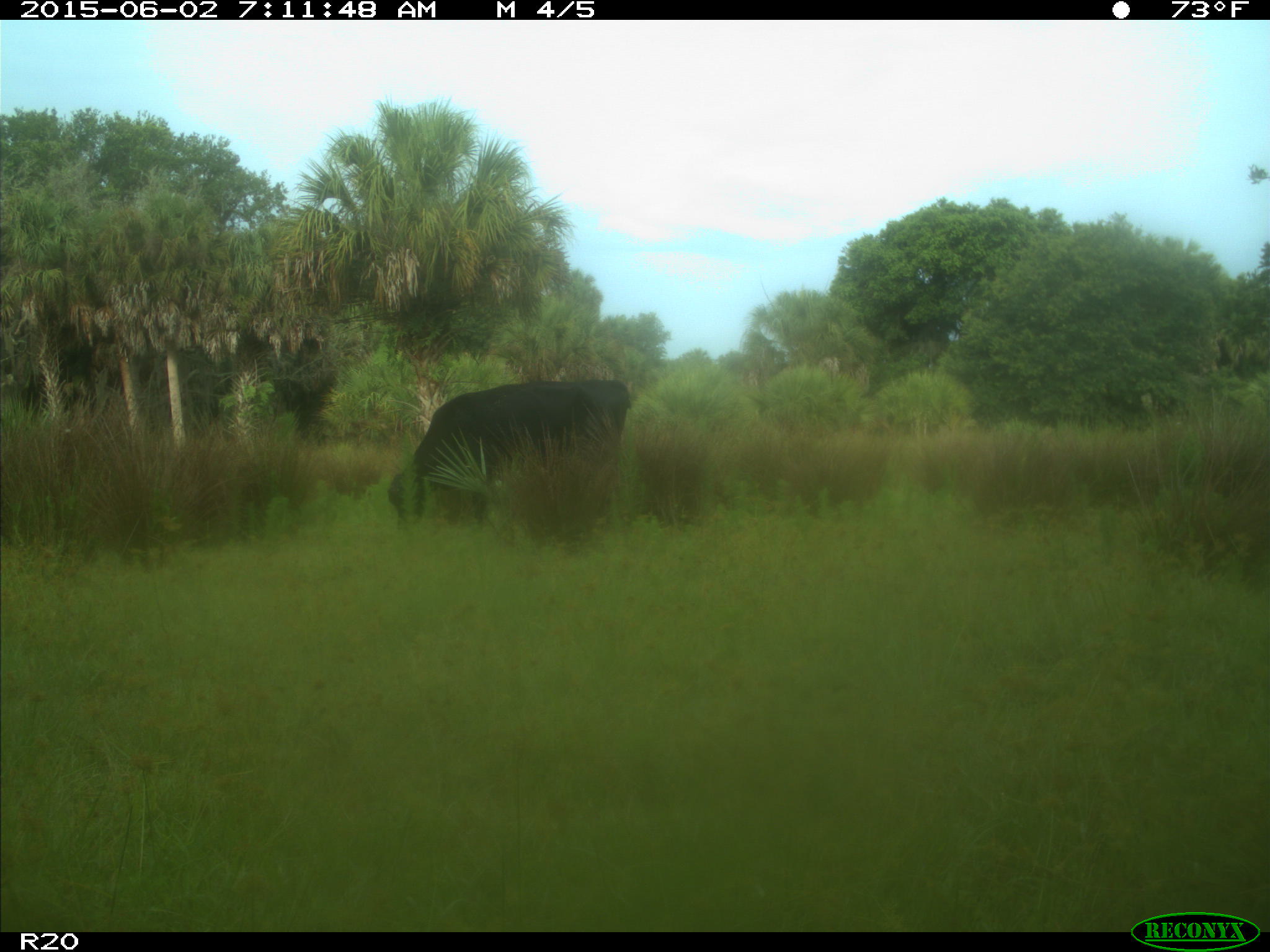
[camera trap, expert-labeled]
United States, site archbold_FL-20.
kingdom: Animalia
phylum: Chordata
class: Mammalia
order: Artiodactyla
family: Bovidae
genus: Bos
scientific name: Bos taurus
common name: domestic cow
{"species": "Bos taurus (domestic cow)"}